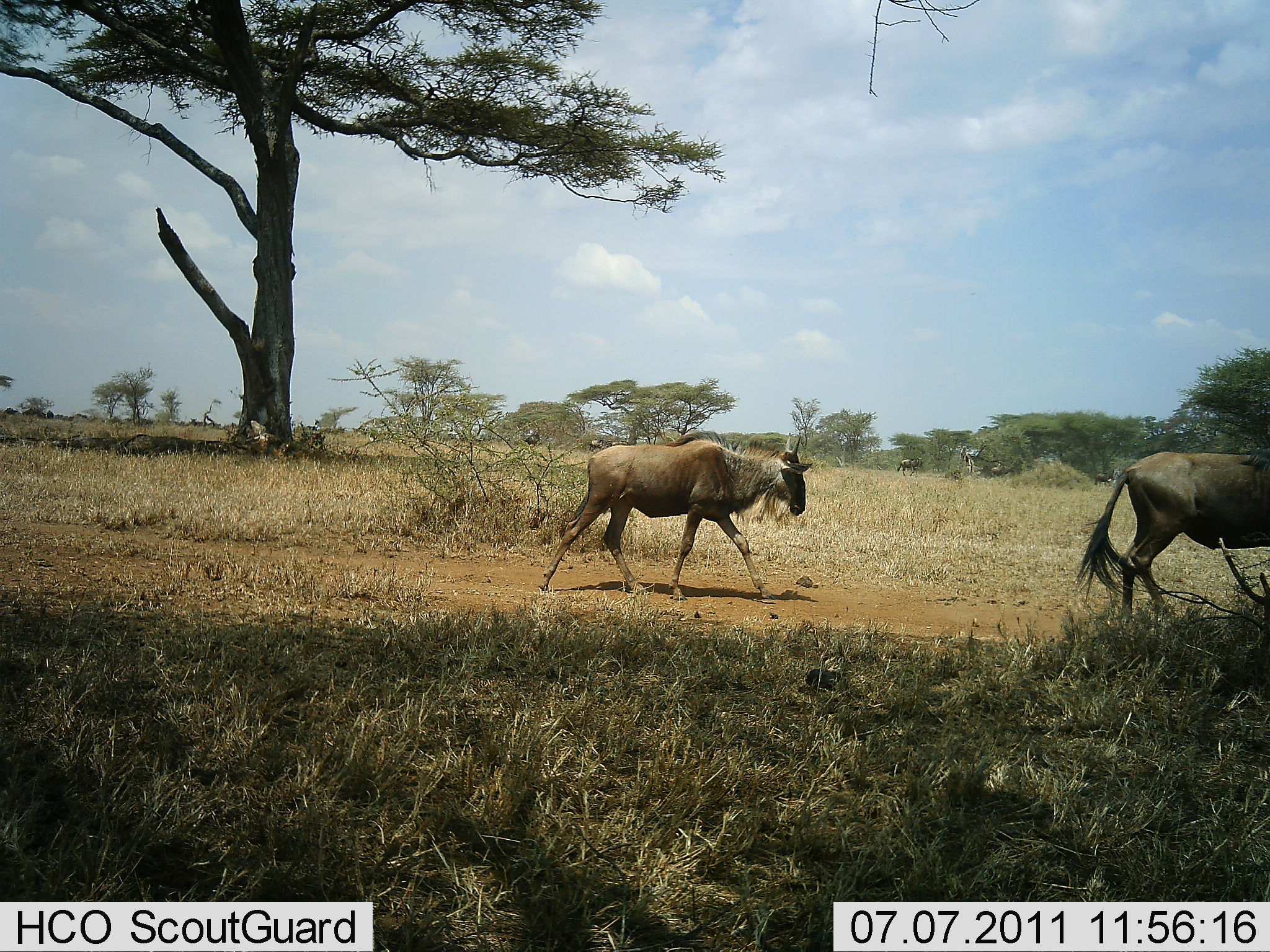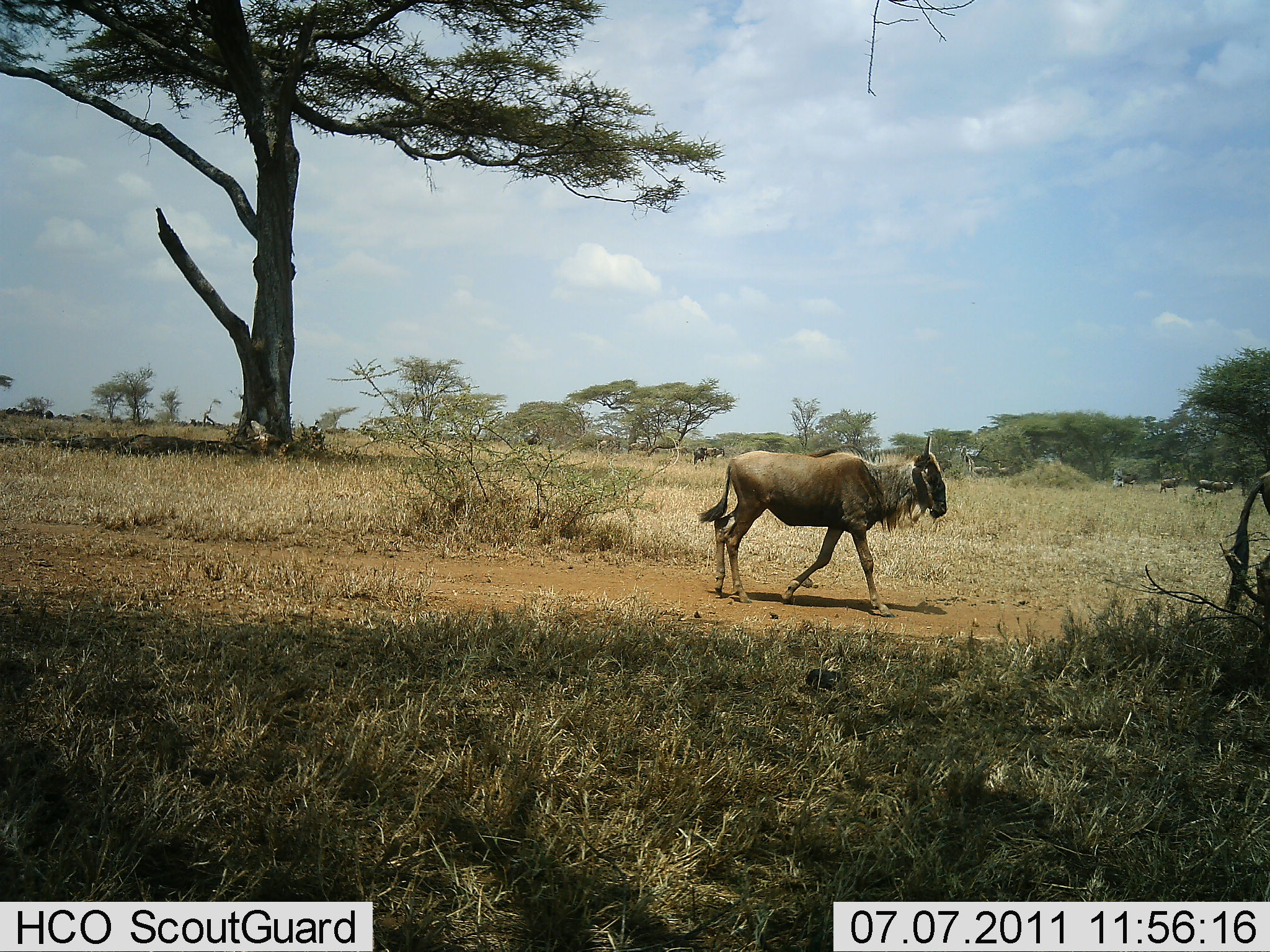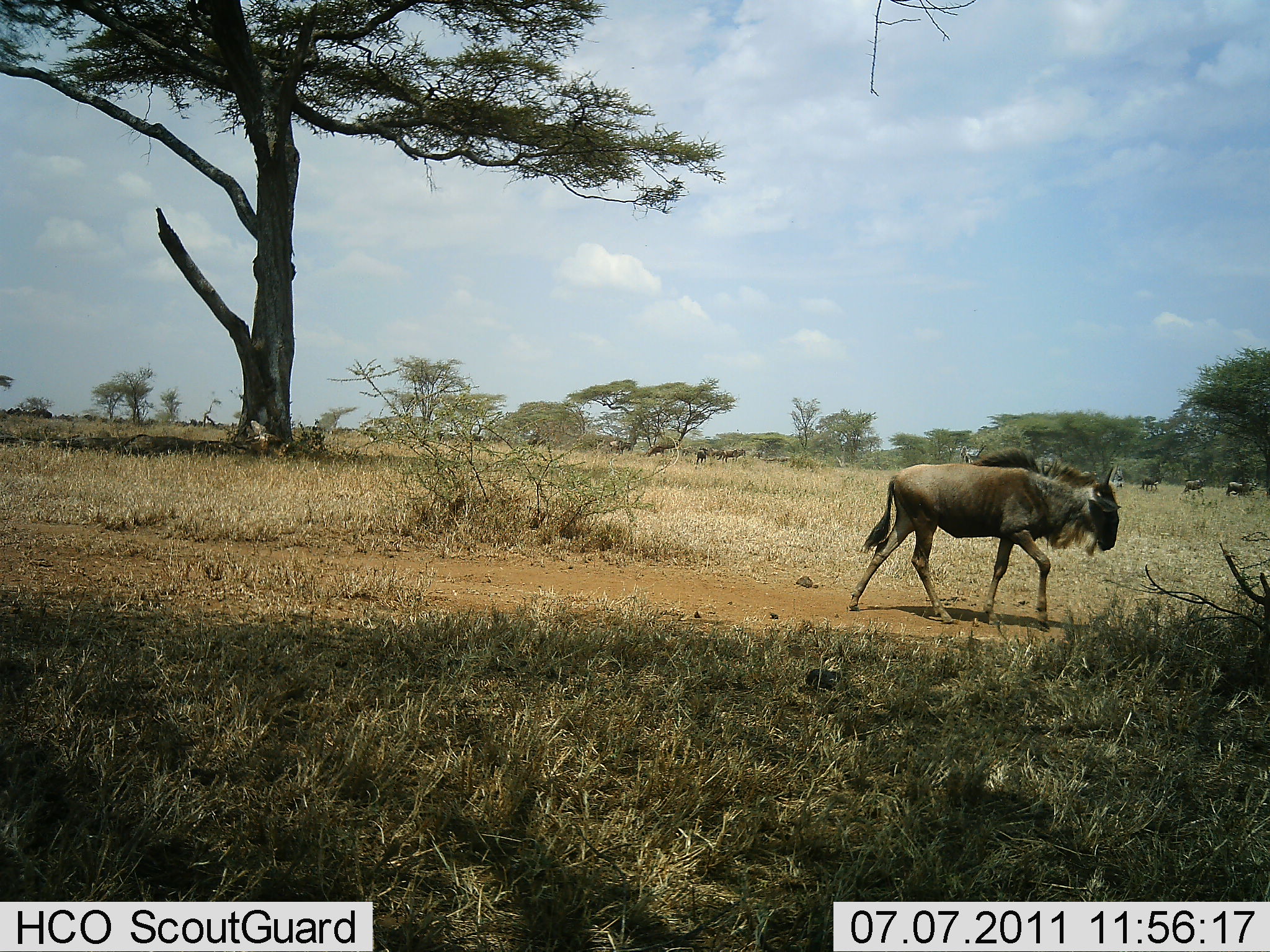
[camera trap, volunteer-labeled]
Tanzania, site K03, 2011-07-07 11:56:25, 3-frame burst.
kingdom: Animalia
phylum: Chordata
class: Mammalia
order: Artiodactyla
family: Bovidae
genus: Connochaetes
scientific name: Connochaetes taurinus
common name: blue wildebeest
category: wildebeest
Wildebeest (blue wildebeest) (Connochaetes taurinus), count 2. Behavior (volunteer vote fractions): standing 0%, resting 0%, moving 100%, interacting 0%. Young present (vote fraction): 15%. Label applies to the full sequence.